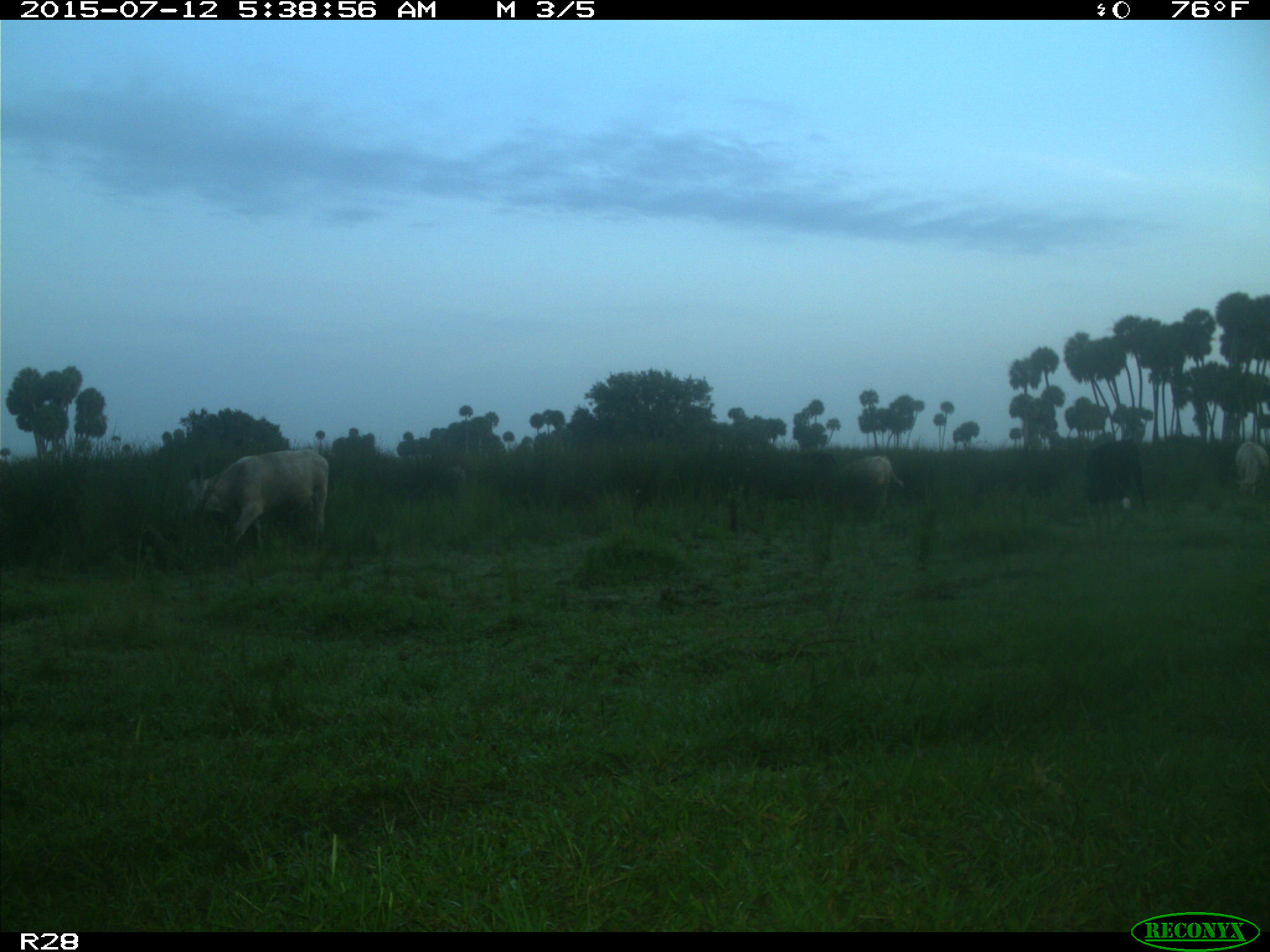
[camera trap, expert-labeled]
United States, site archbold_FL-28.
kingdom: Animalia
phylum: Chordata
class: Mammalia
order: Artiodactyla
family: Bovidae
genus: Bos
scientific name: Bos taurus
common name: domestic cow